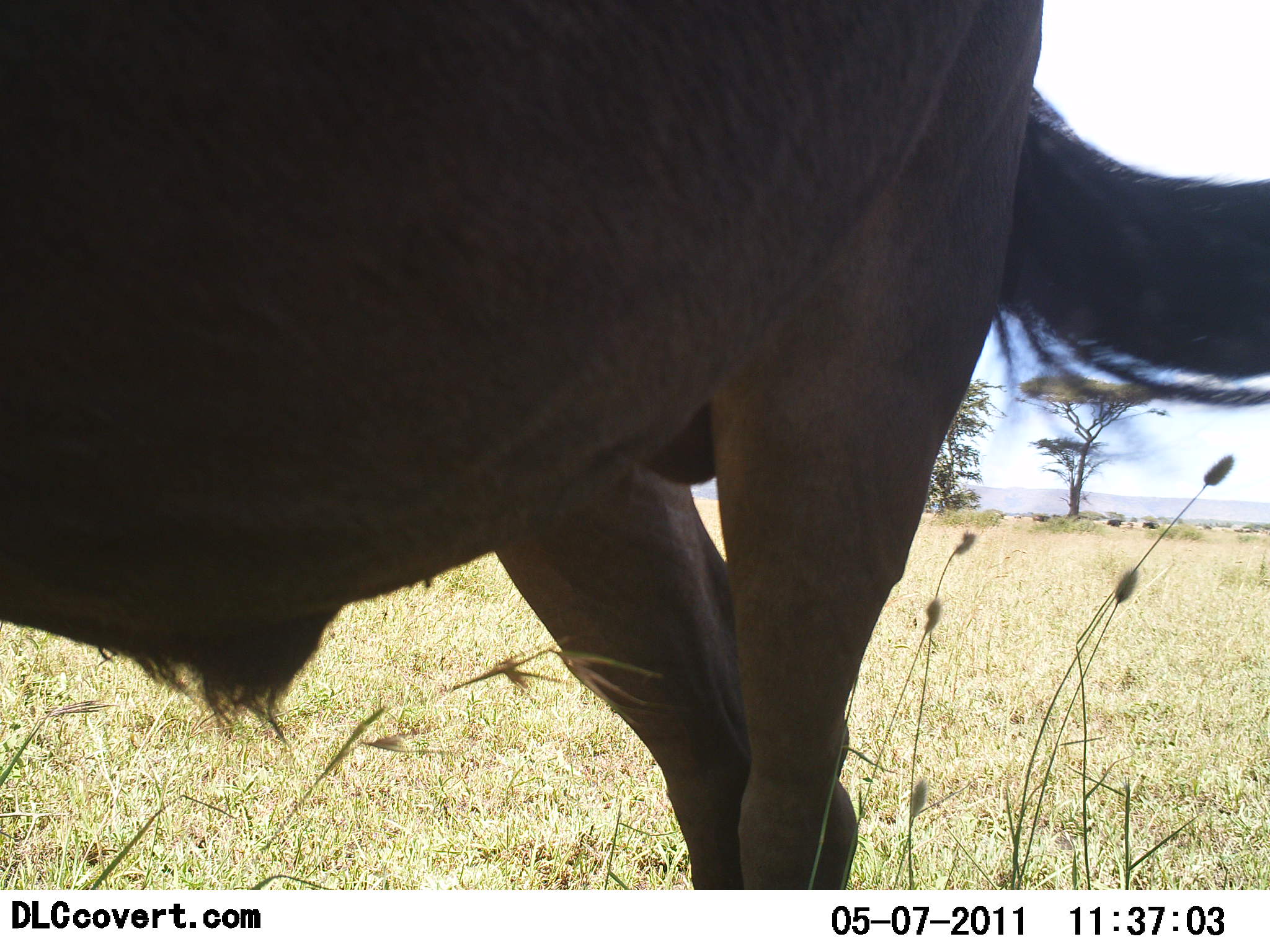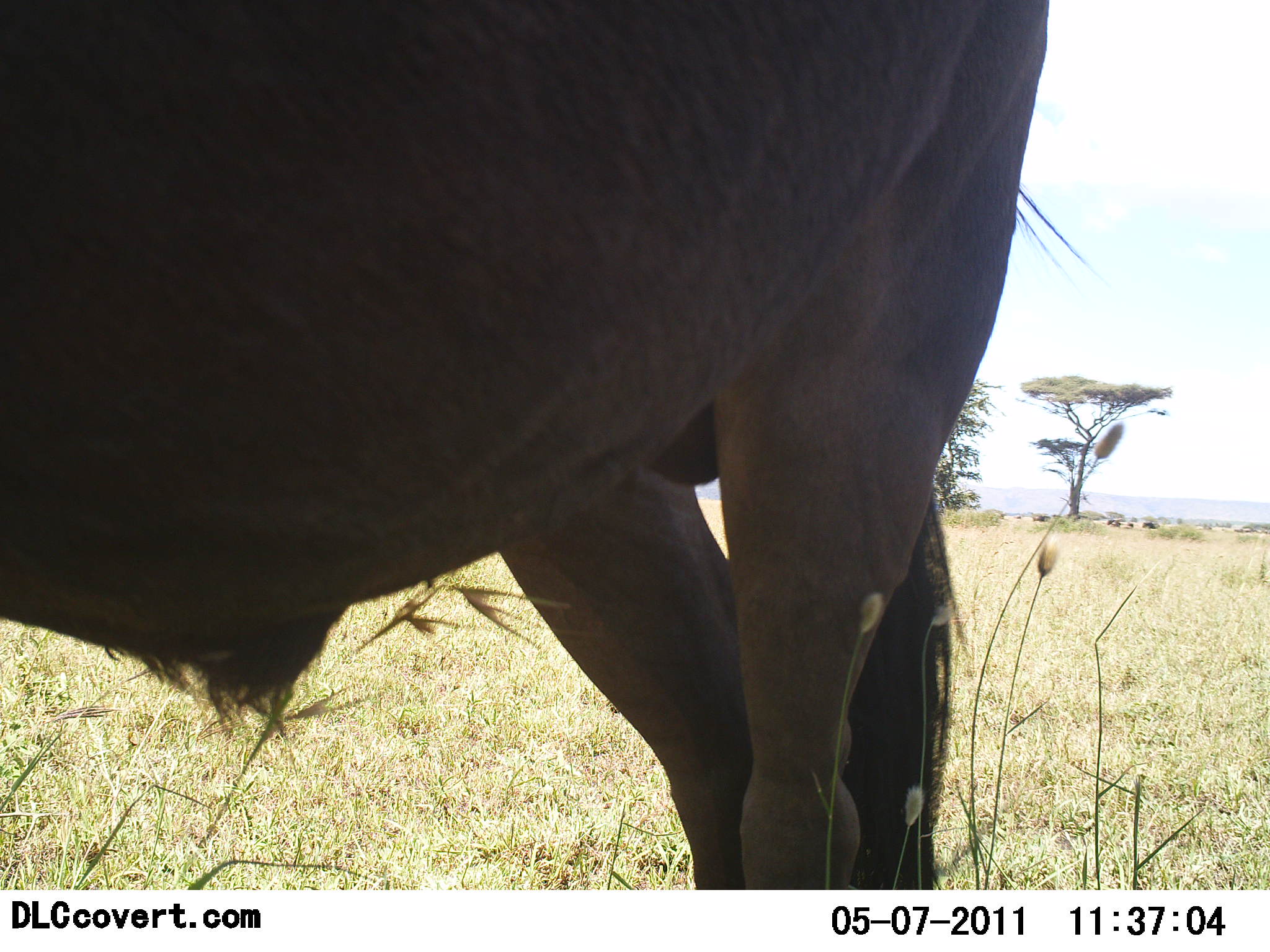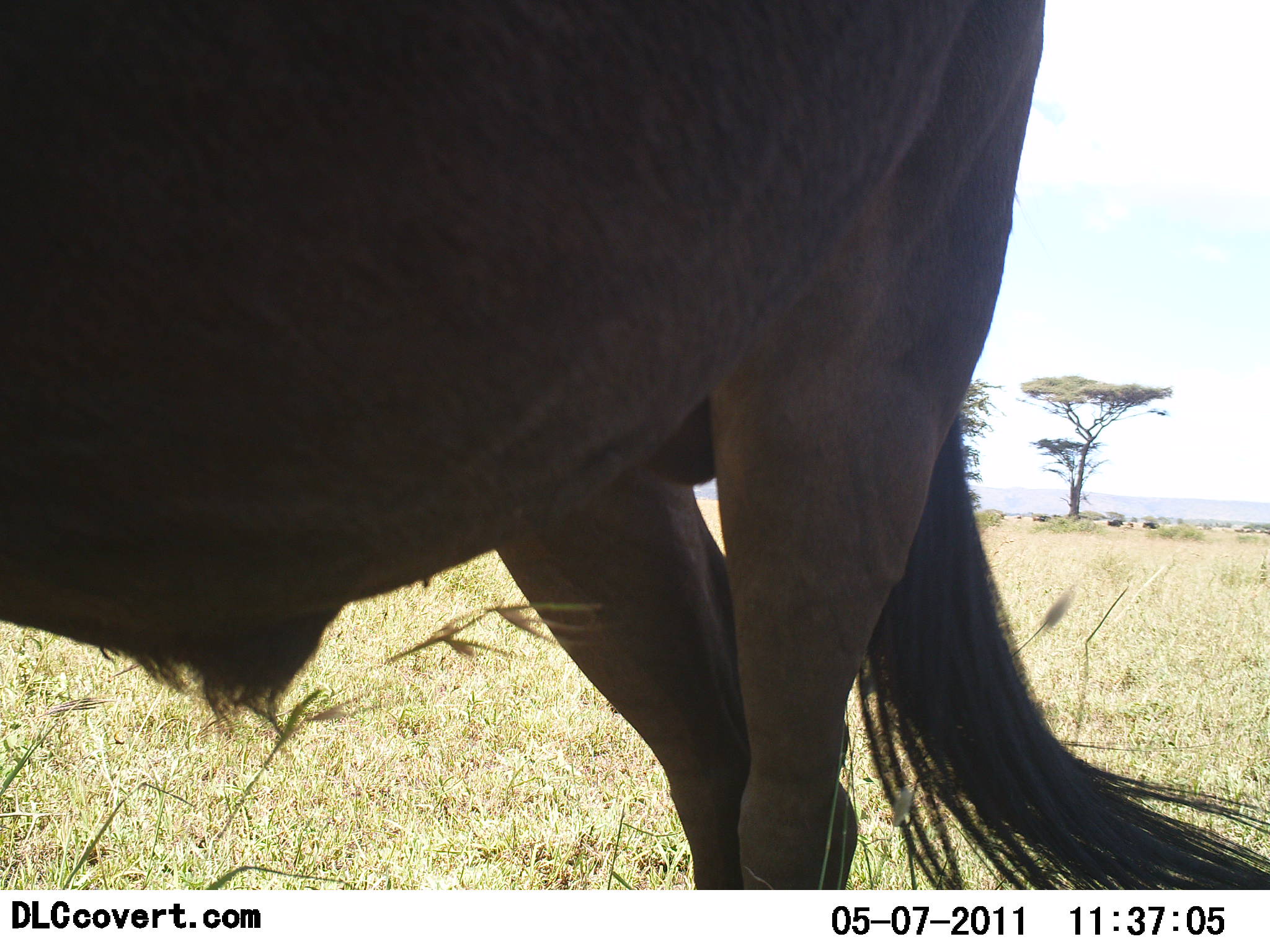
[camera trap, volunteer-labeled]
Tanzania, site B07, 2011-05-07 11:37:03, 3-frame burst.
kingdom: Animalia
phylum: Chordata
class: Mammalia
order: Artiodactyla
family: Bovidae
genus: Connochaetes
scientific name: Connochaetes taurinus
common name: blue wildebeest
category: wildebeest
Wildebeest (blue wildebeest) (Connochaetes taurinus), count 1. Behavior (volunteer vote fractions): standing 82%, resting 9%, moving 9%, interacting 0%. Young present (vote fraction): 0%. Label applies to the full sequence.